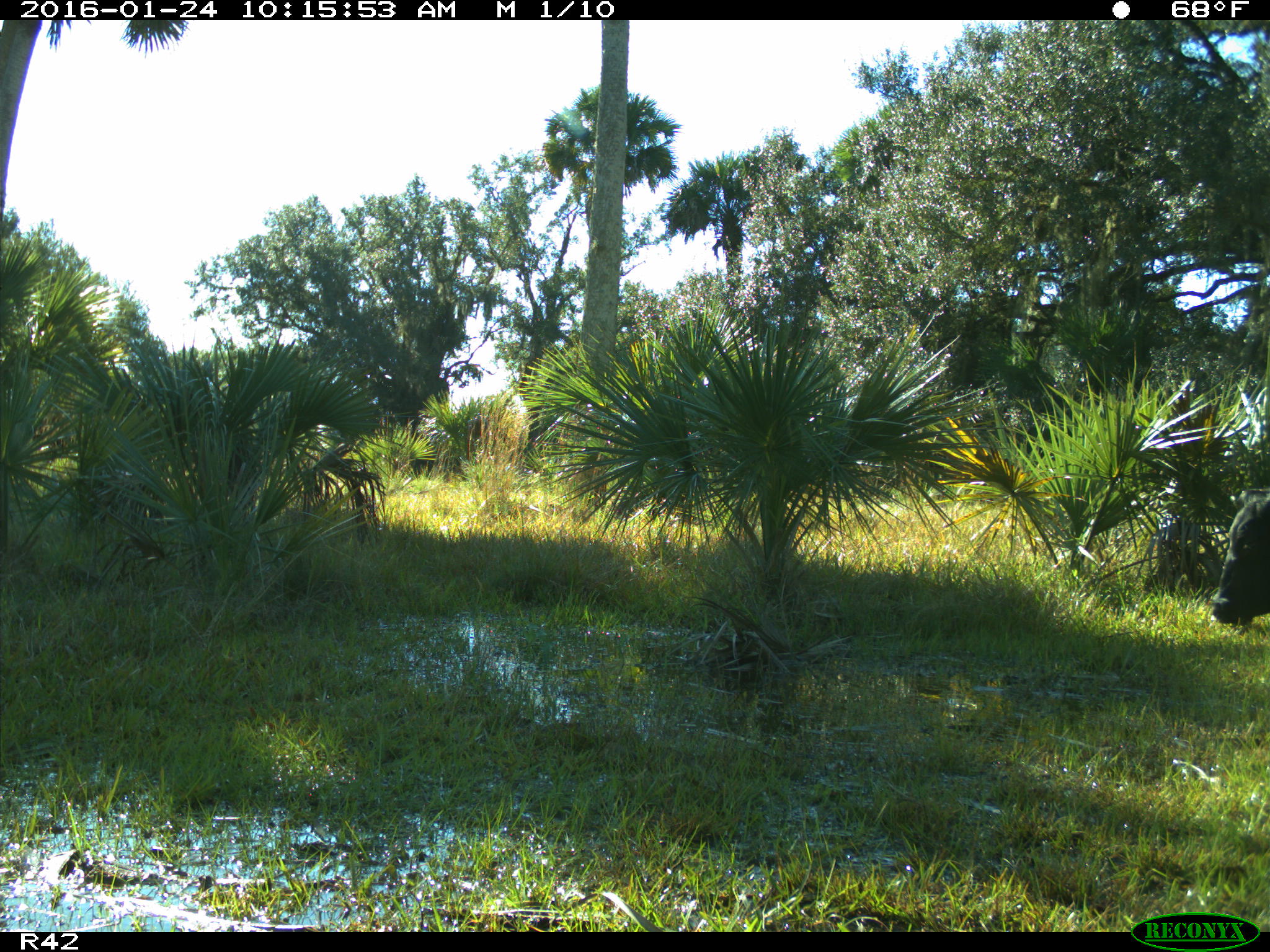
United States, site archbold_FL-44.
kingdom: Animalia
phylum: Chordata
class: Mammalia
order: Artiodactyla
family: Bovidae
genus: Bos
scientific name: Bos taurus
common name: domestic cow